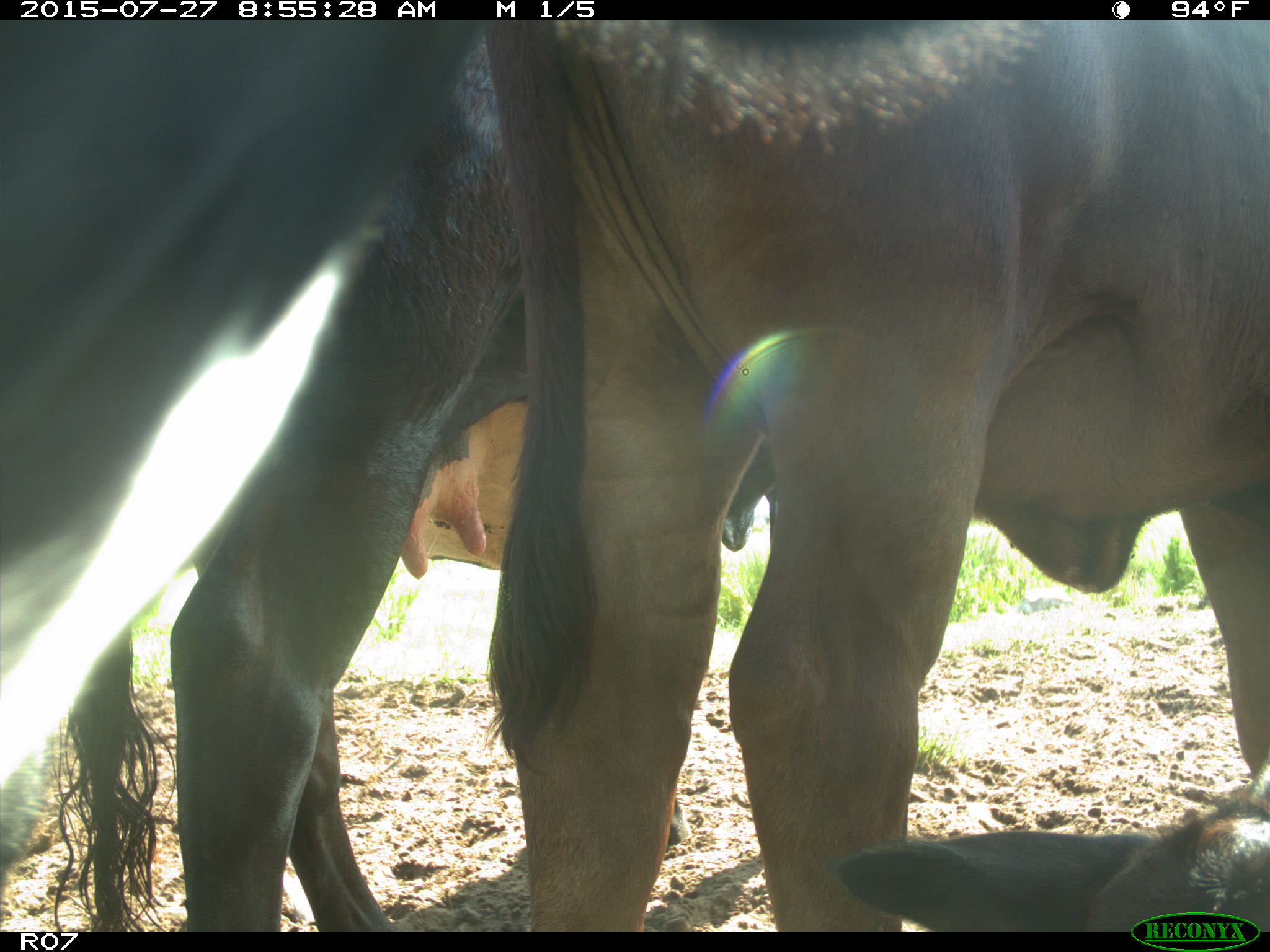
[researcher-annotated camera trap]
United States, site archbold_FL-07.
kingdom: Animalia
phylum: Chordata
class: Mammalia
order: Artiodactyla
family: Bovidae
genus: Bos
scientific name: Bos taurus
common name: domestic cow